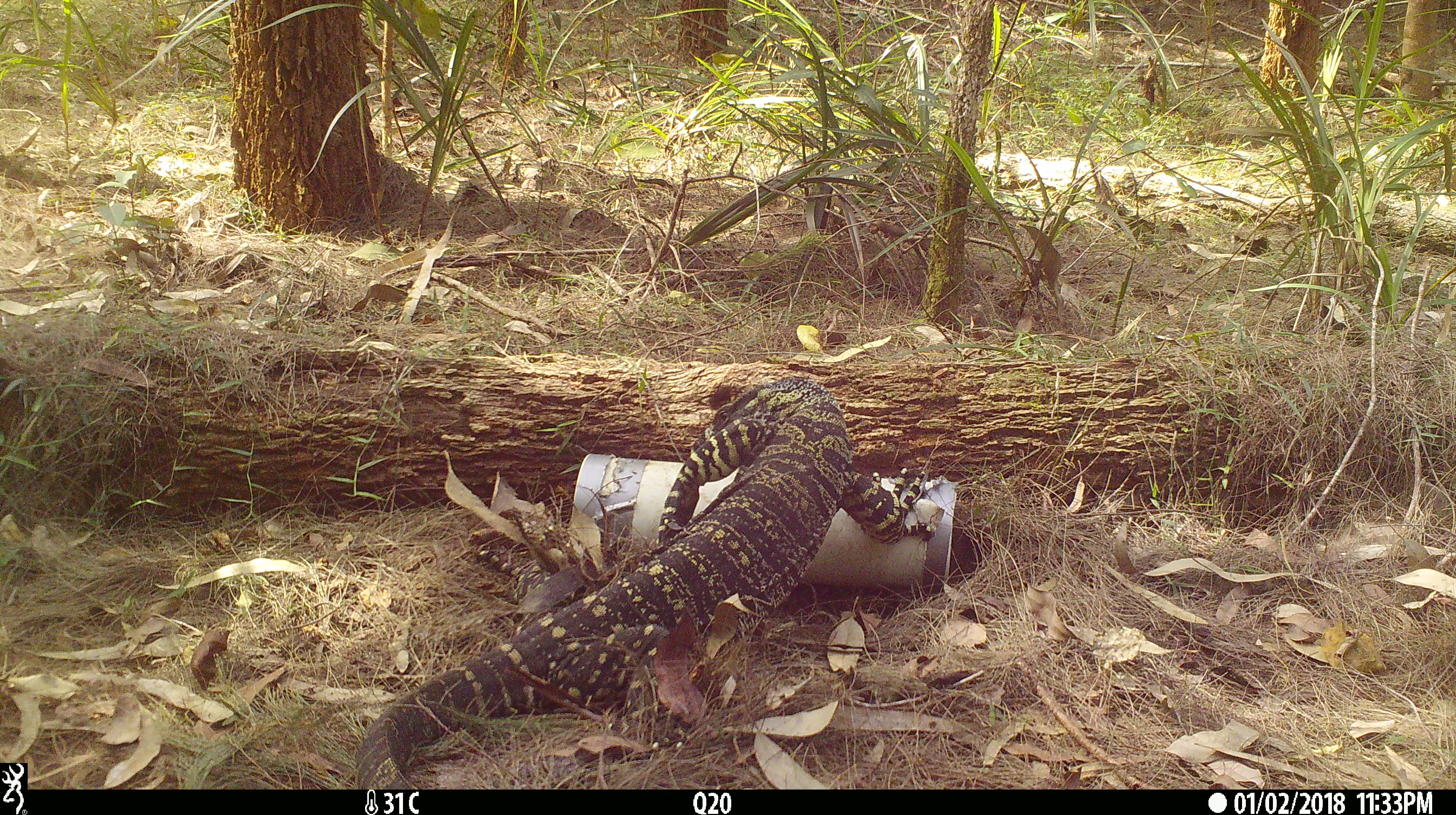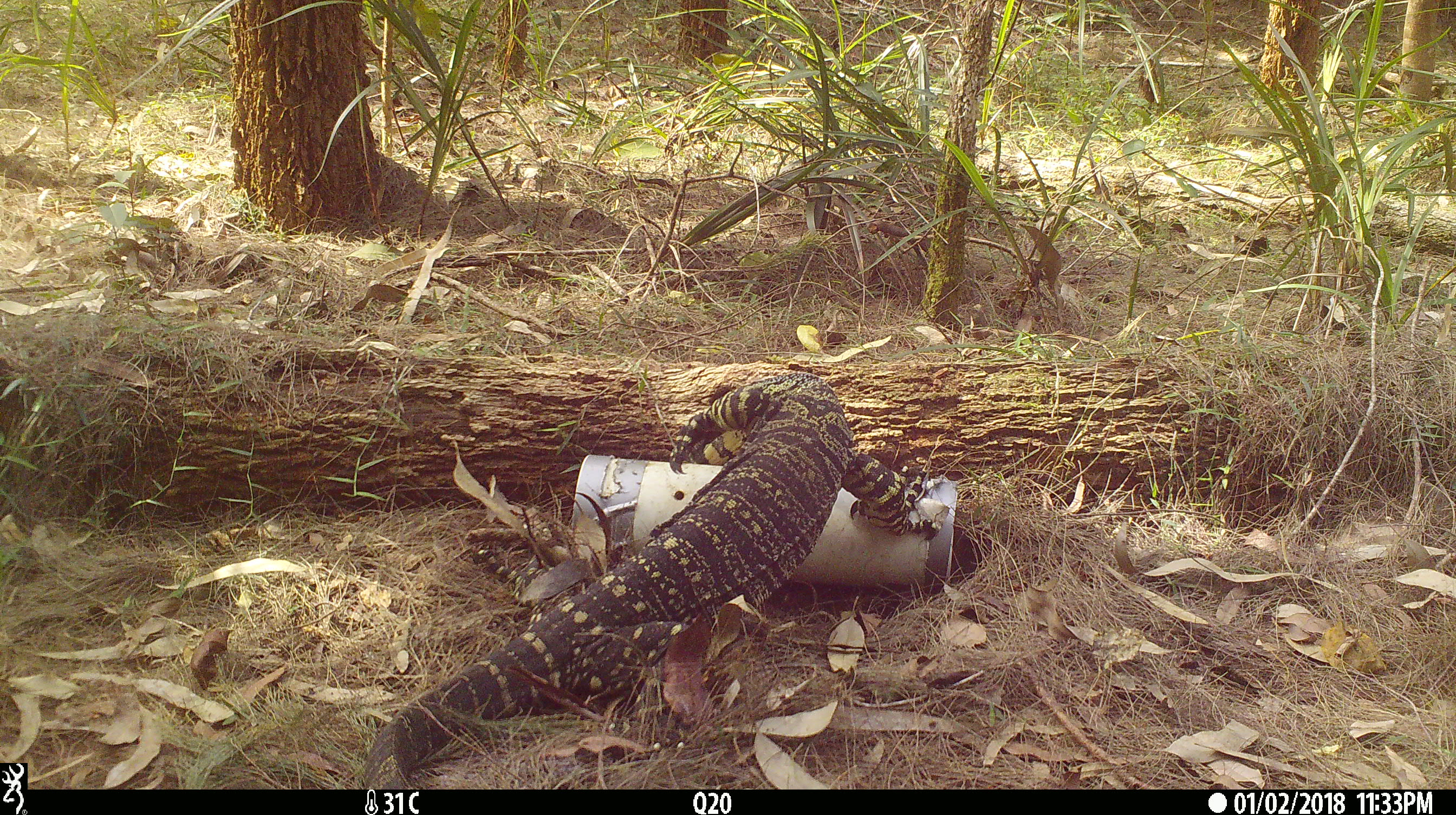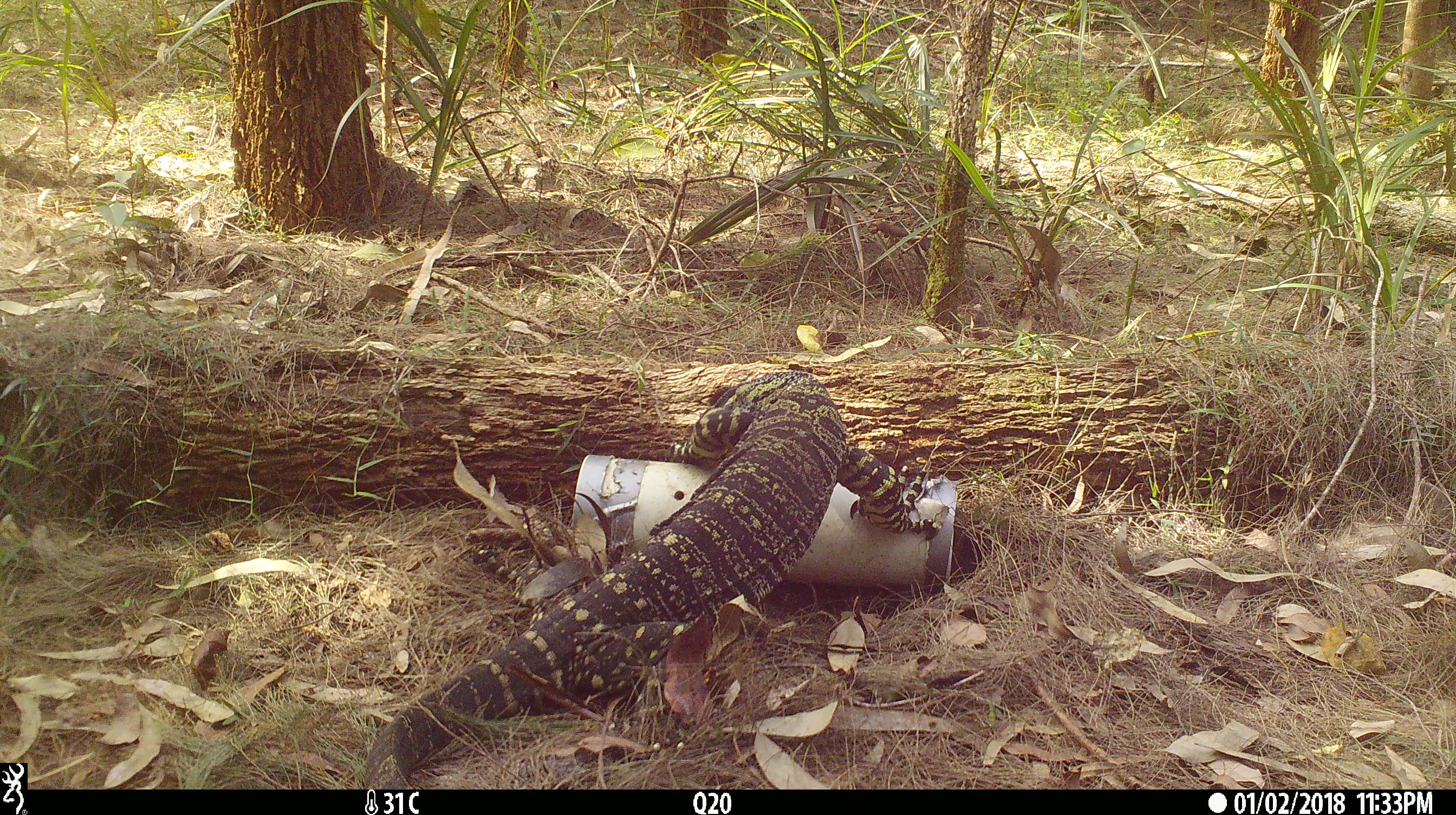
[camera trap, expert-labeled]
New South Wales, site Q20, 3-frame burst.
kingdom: Animalia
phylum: Chordata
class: Reptilia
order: Squamata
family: Varanidae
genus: Varanus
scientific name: Varanus varius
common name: lace monitor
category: goanna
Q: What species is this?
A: Goanna (lace monitor) (Varanus varius).